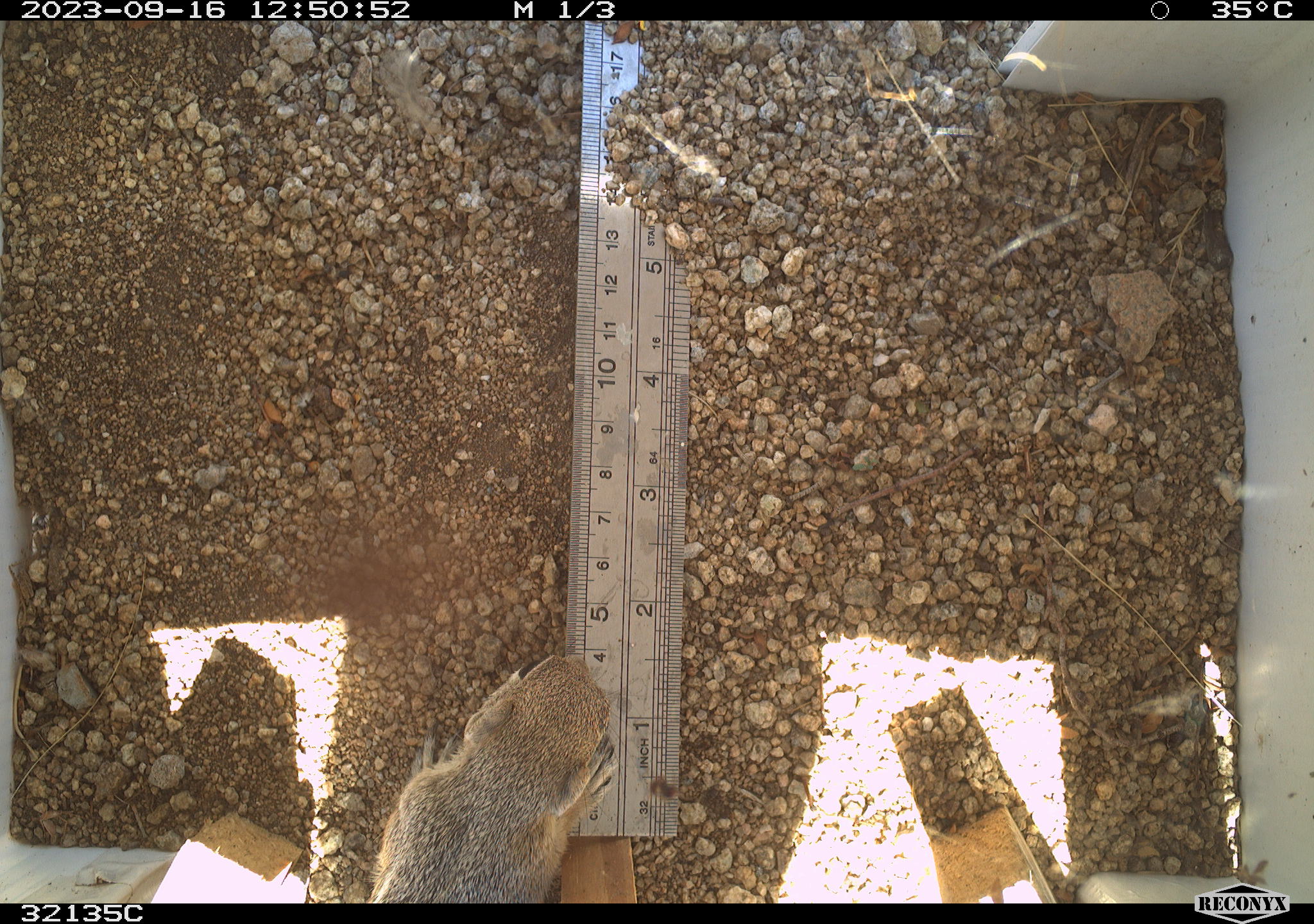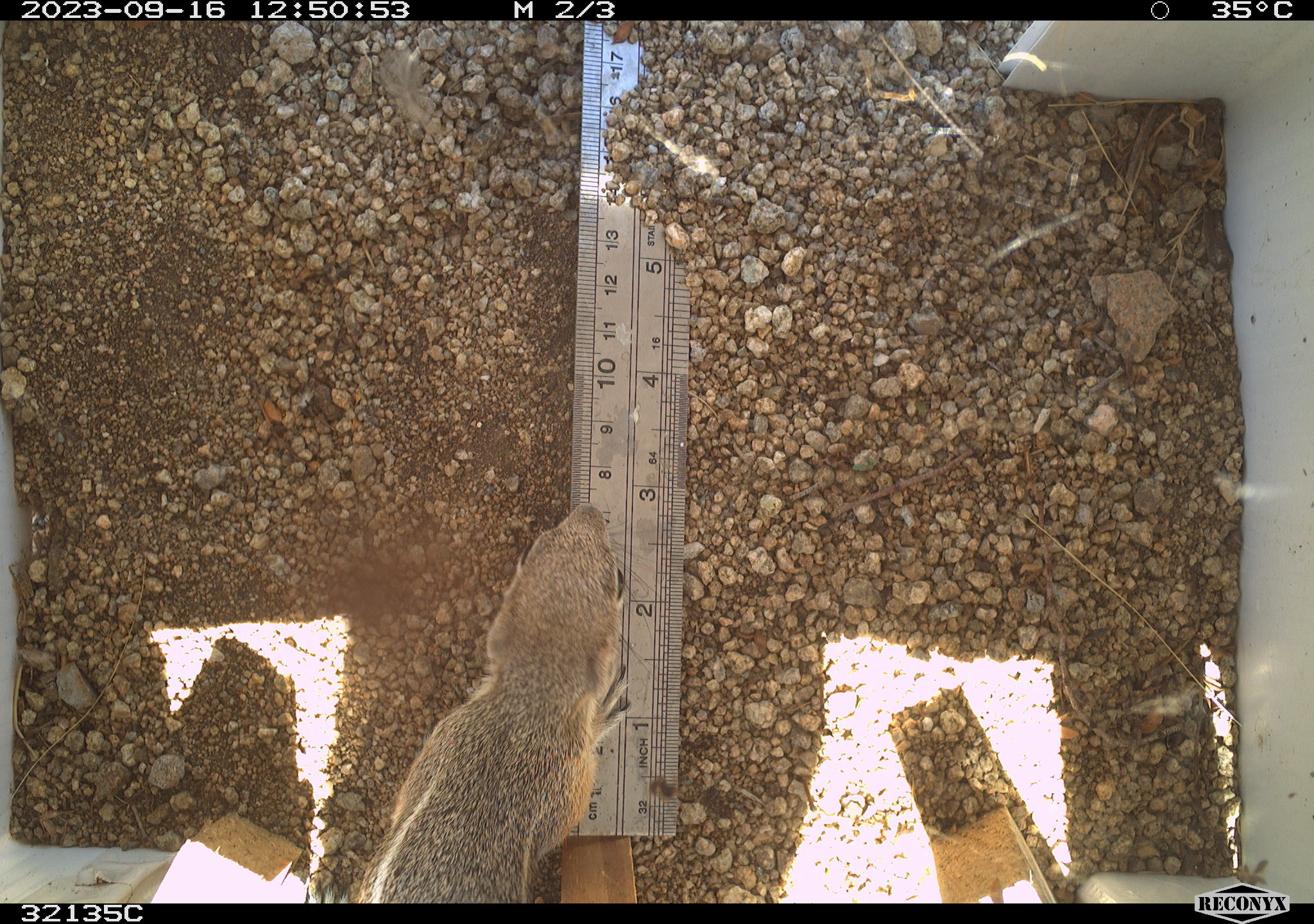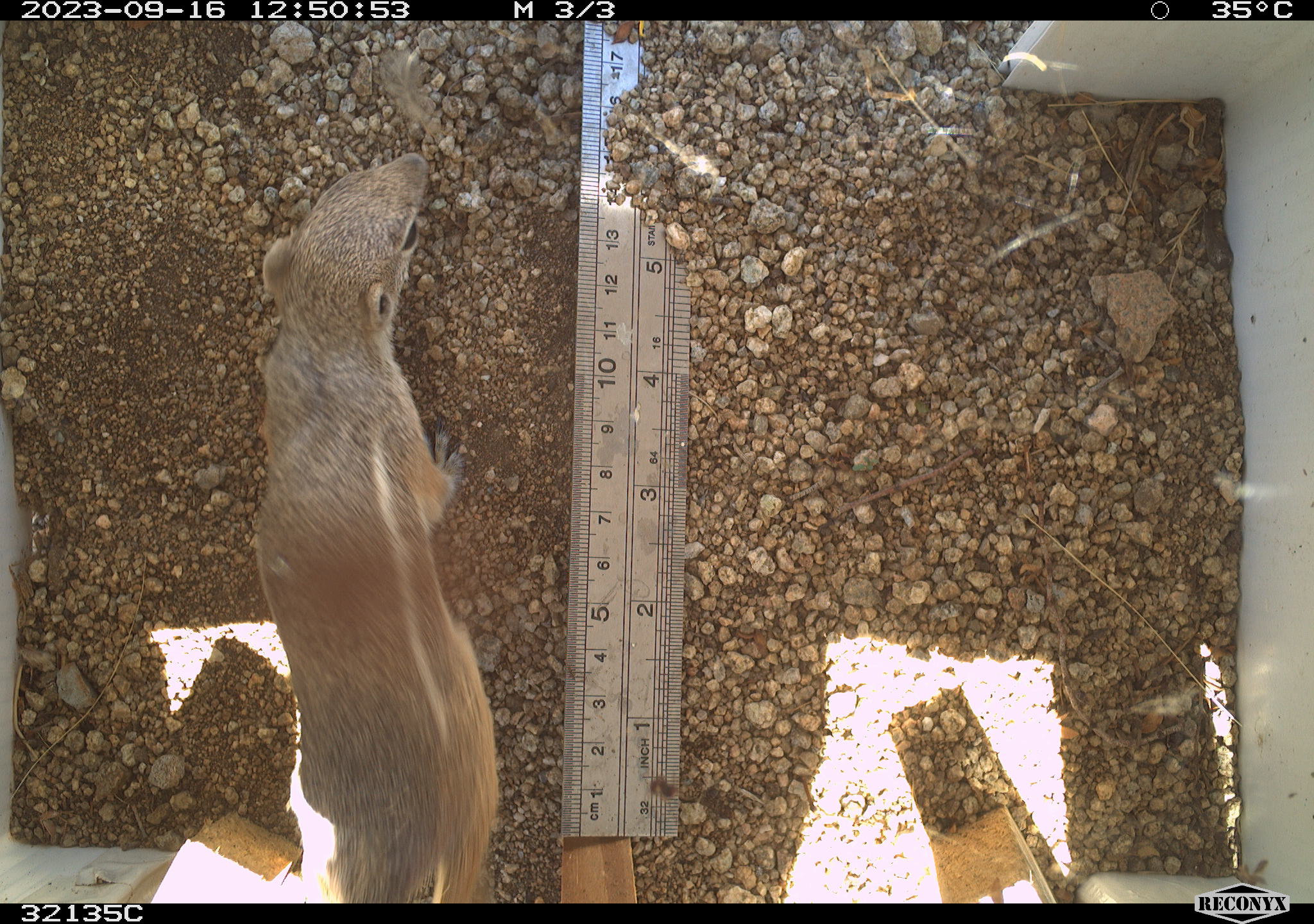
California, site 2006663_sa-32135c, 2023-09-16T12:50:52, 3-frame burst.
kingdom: Animalia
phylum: Chordata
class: Mammalia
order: Rodentia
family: Sciuridae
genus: Ammospermophilus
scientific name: Ammospermophilus leucurus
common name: white-tailed antelope squirrel